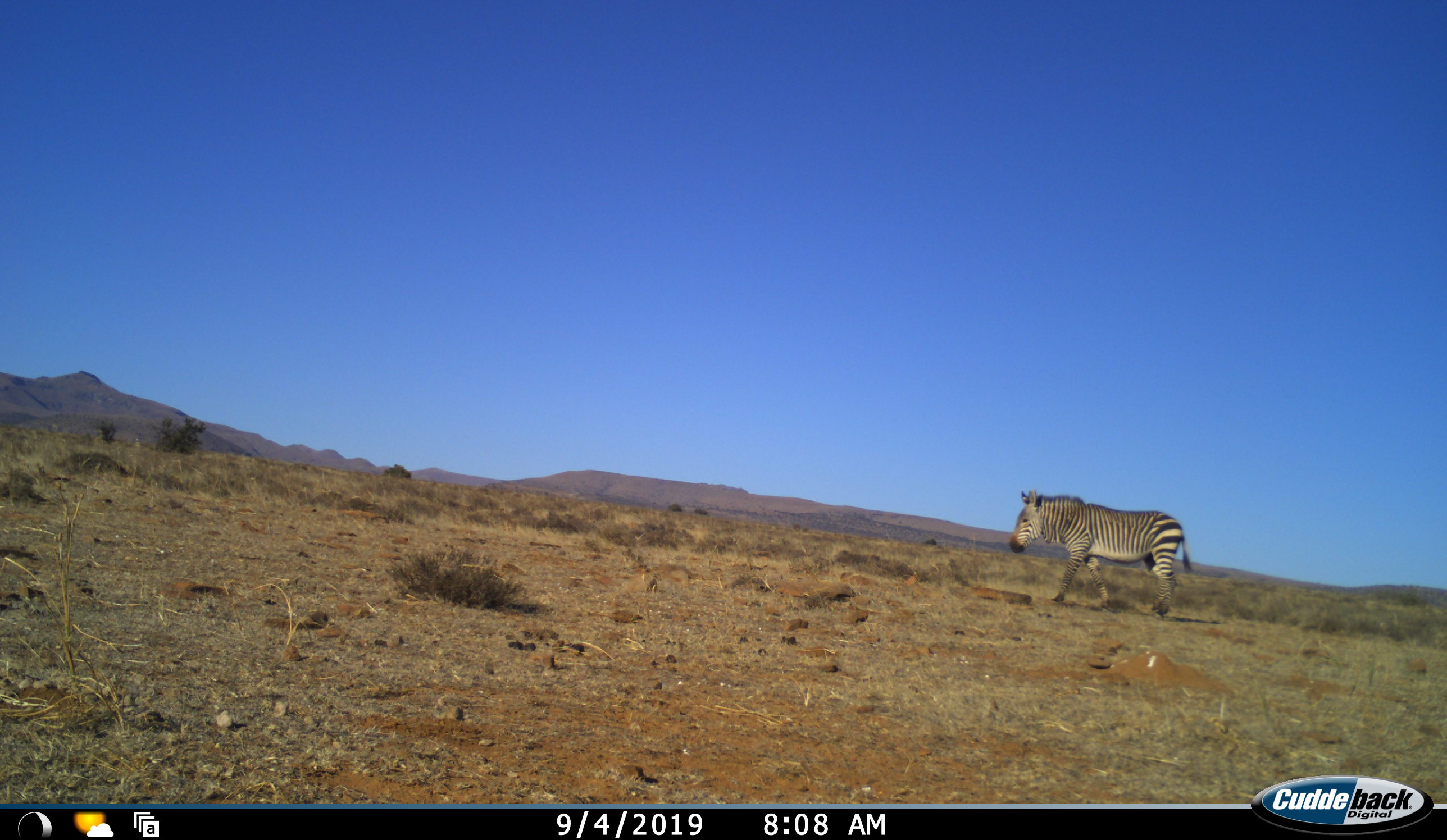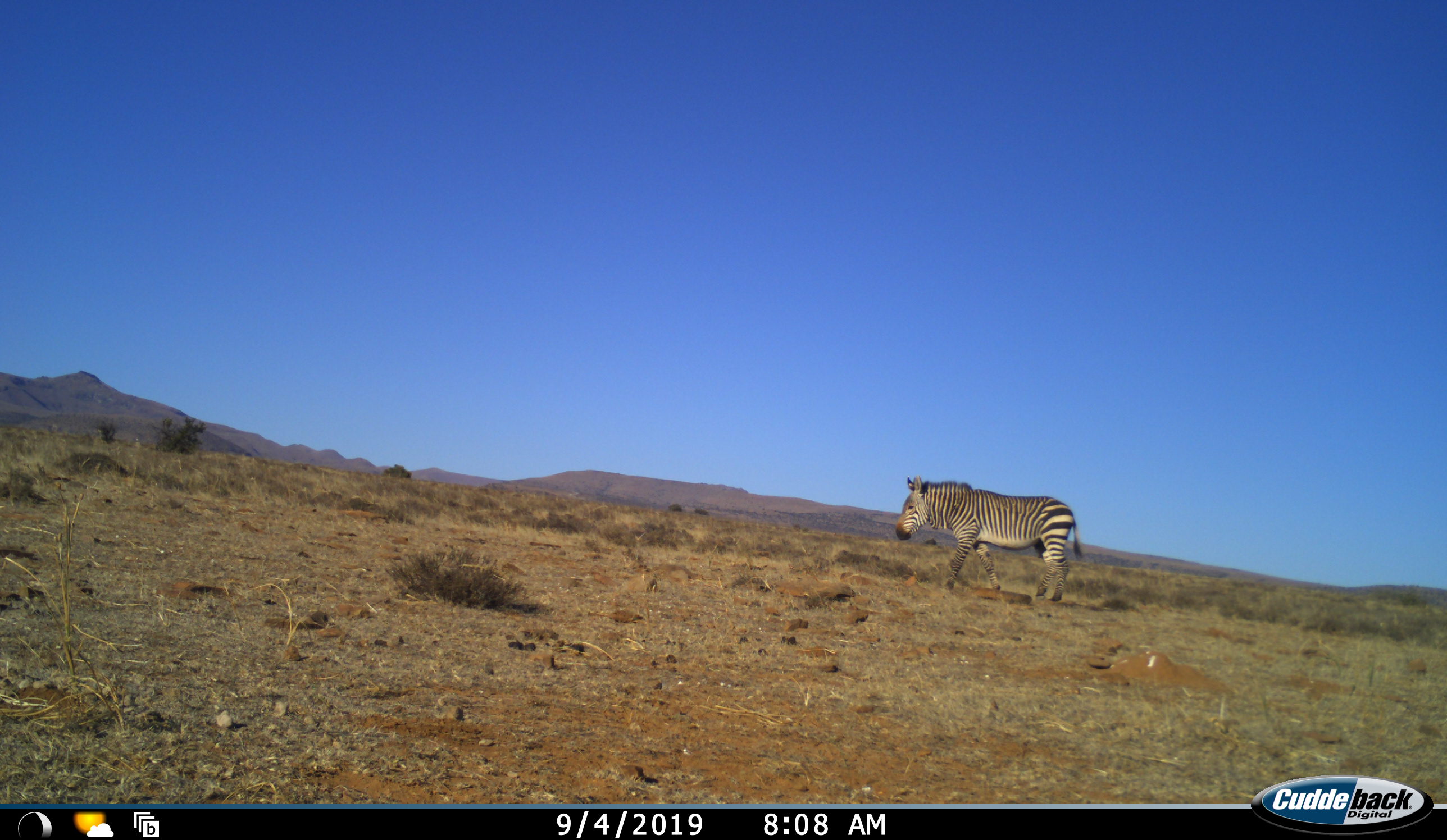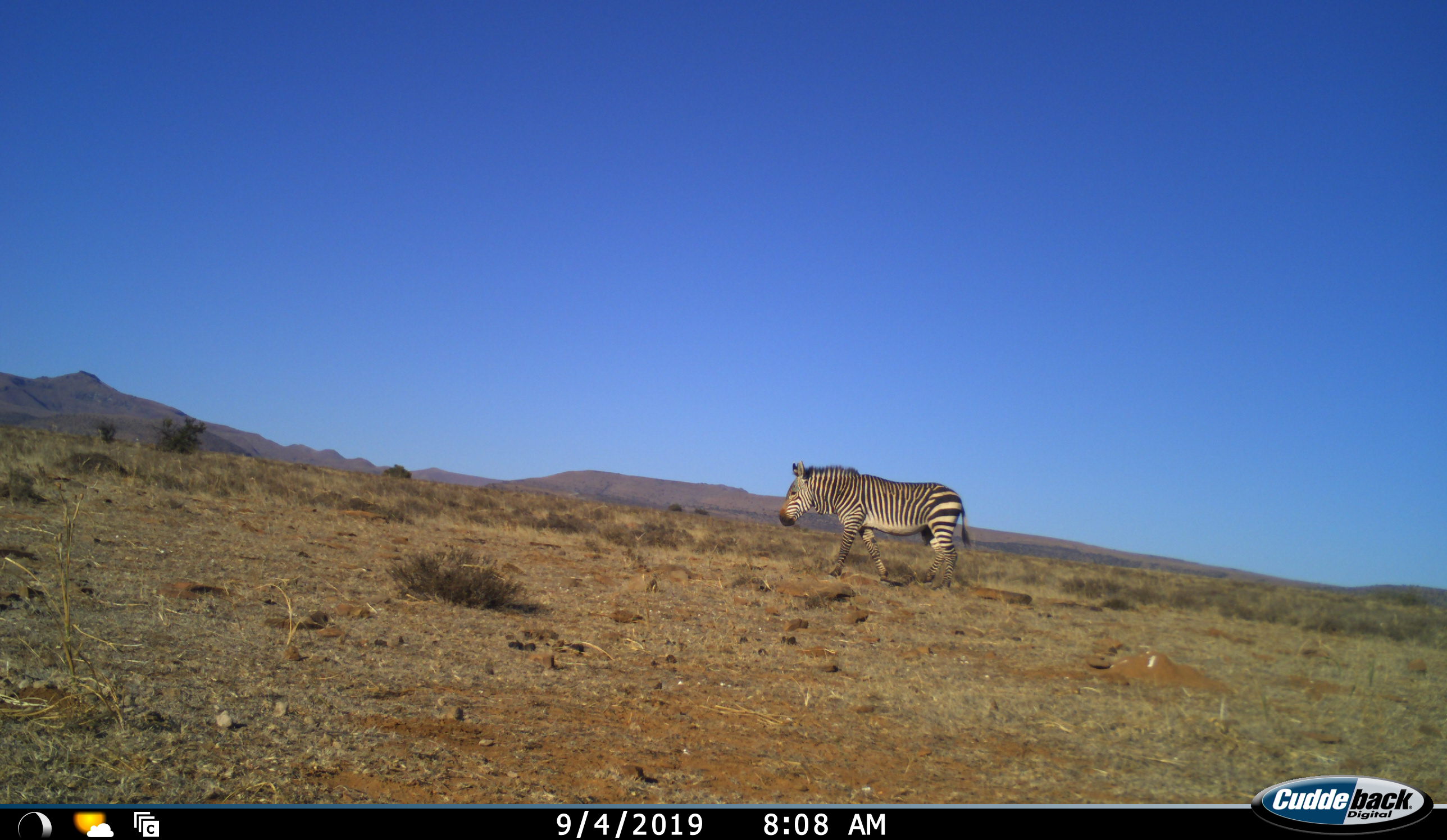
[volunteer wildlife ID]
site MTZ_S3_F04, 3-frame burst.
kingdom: Animalia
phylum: Chordata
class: Mammalia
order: Perissodactyla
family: Equidae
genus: Equus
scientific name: Equus zebra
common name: mountain zebra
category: zebramountain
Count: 1.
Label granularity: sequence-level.